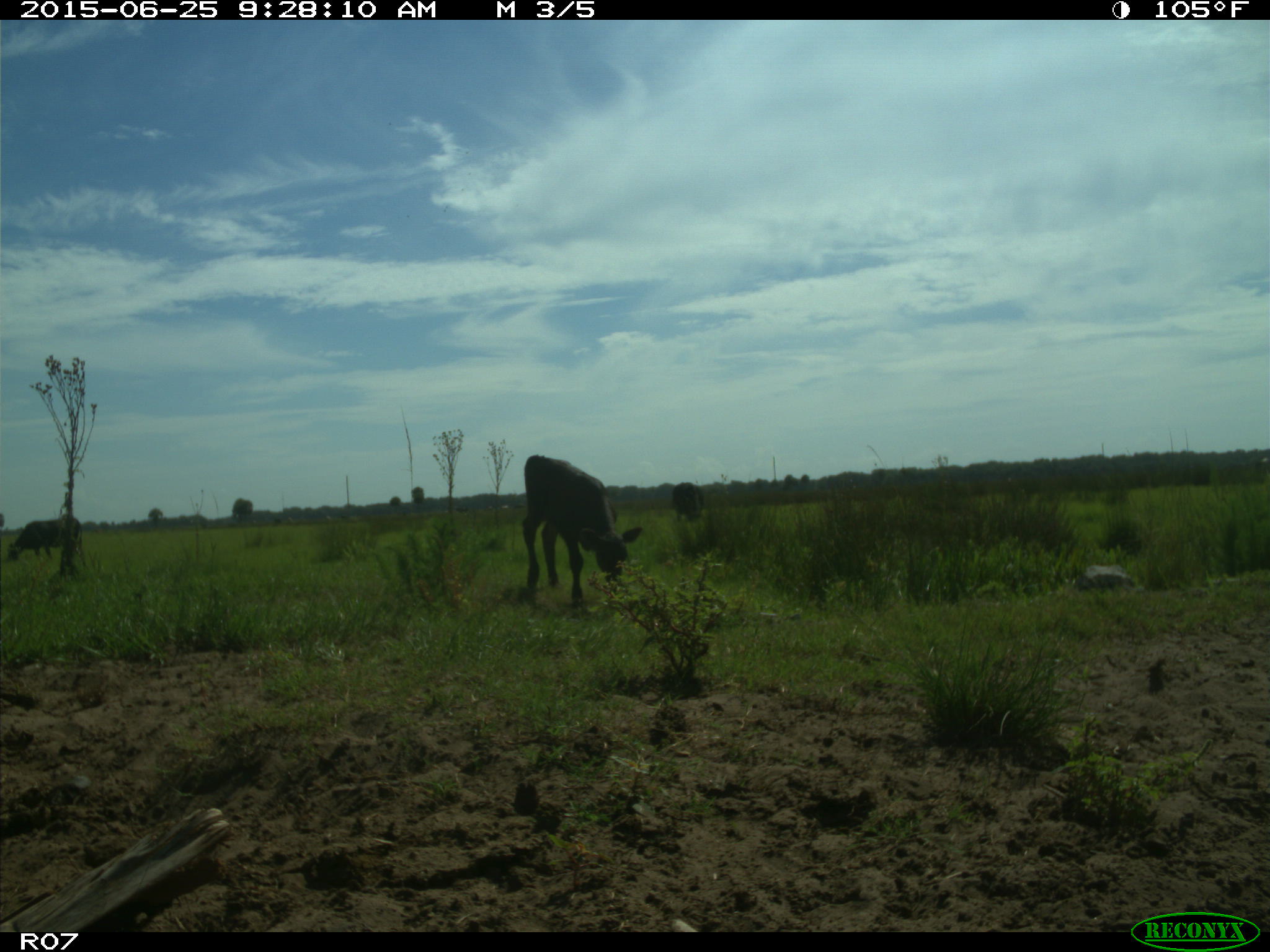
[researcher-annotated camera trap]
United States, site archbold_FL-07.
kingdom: Animalia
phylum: Chordata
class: Mammalia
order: Artiodactyla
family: Bovidae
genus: Bos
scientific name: Bos taurus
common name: domestic cow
Bos taurus (domestic cow).